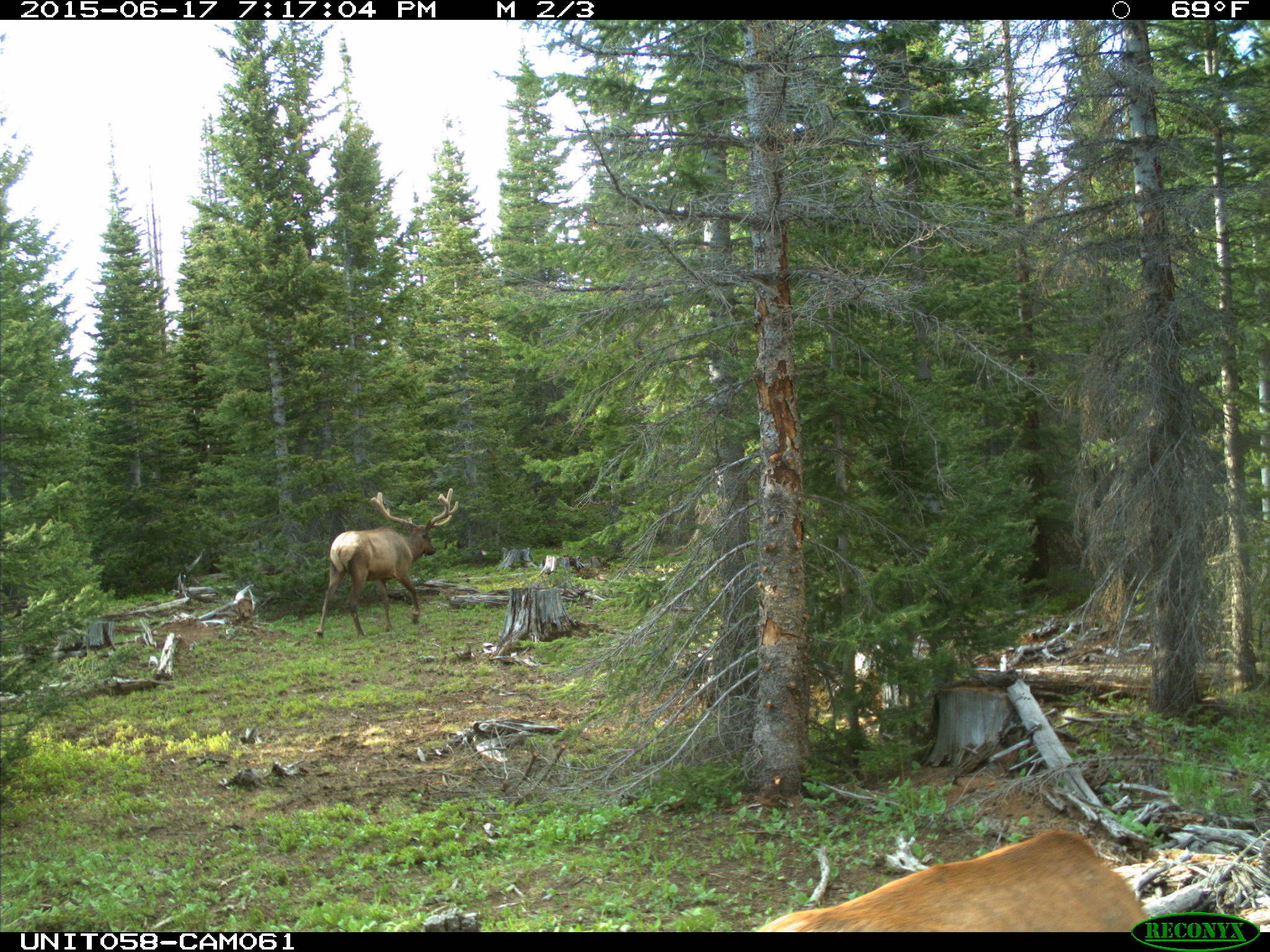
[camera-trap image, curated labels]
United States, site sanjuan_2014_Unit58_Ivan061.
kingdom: Animalia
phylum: Chordata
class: Mammalia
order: Artiodactyla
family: Cervidae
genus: Cervus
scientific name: Cervus elaphus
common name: red deer